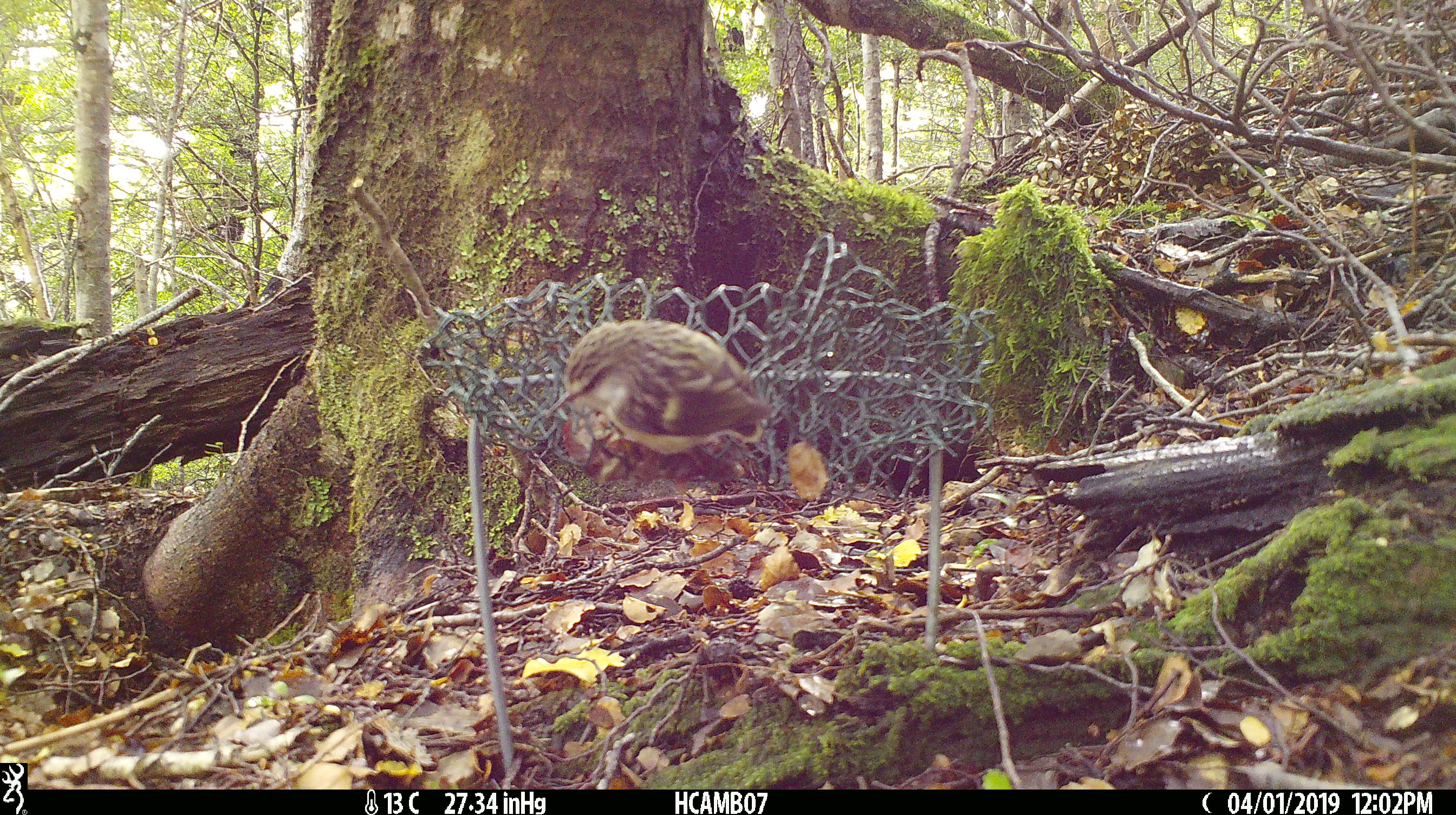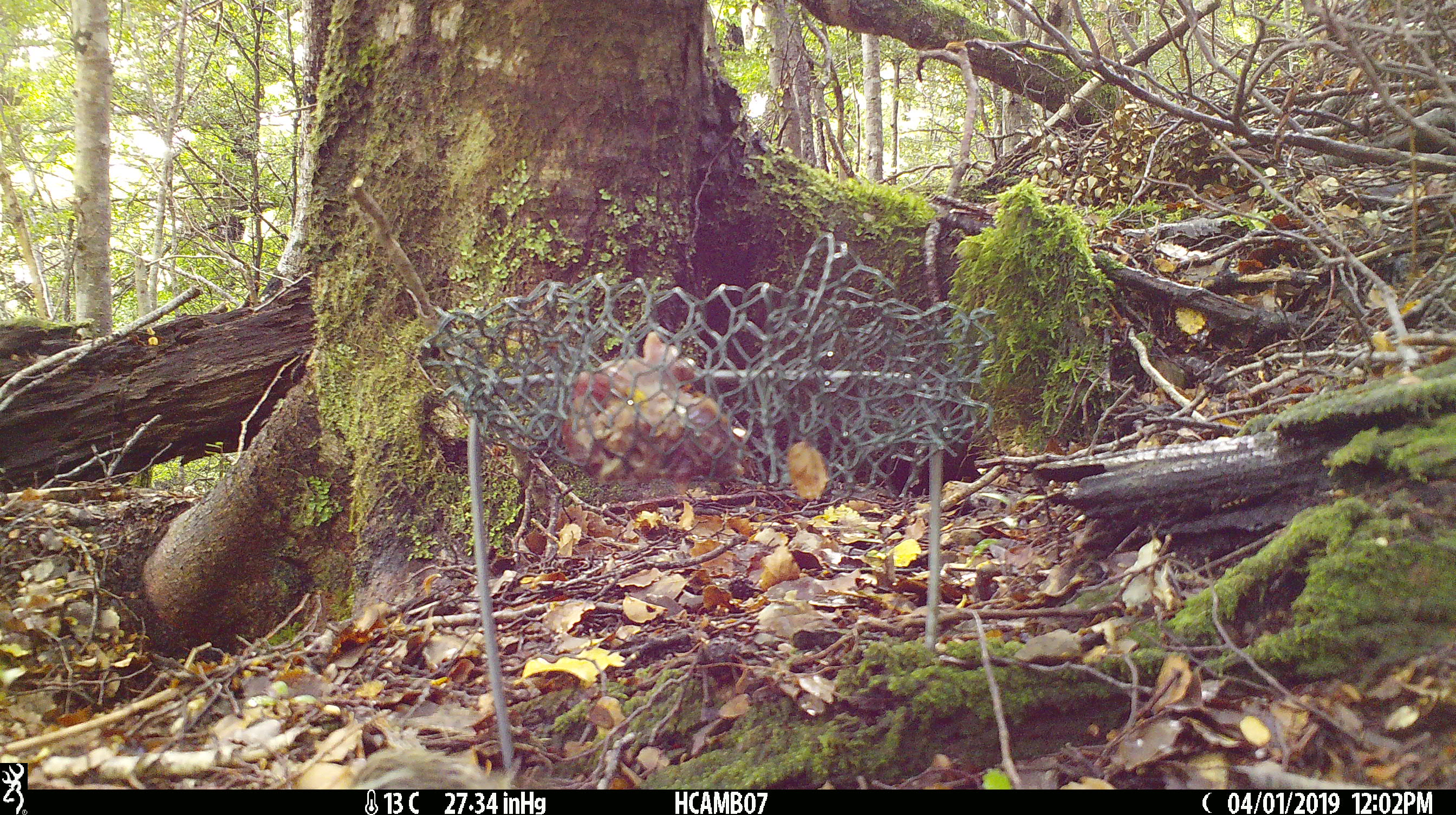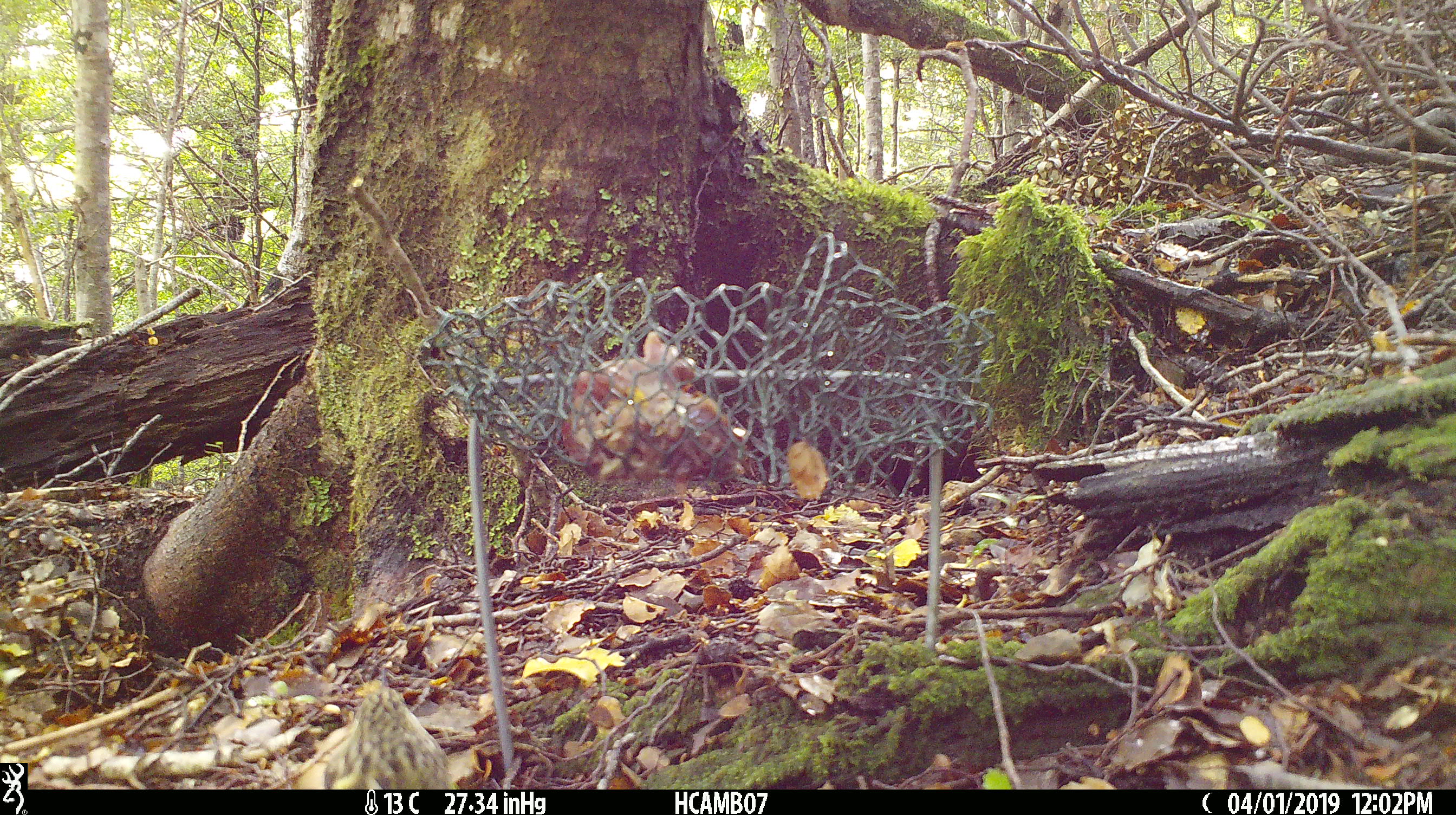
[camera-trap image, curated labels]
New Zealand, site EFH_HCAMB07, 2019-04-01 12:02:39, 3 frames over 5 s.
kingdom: Animalia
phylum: Chordata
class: Aves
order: Passeriformes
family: Acanthisittidae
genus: Acanthisitta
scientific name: Acanthisitta chloris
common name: rifleman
Rifleman (Acanthisitta chloris).